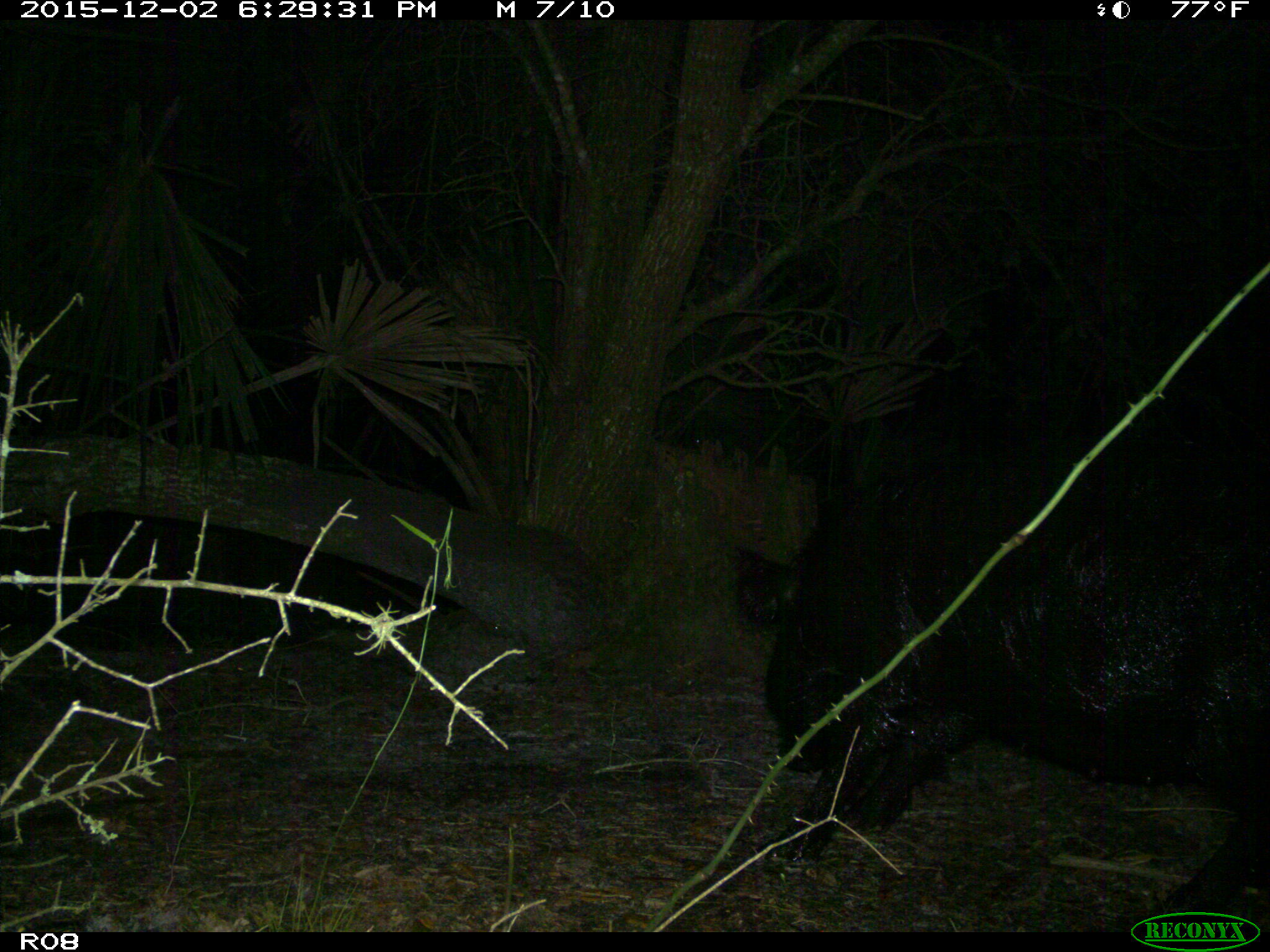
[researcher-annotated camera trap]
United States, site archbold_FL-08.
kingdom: Animalia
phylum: Chordata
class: Mammalia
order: Artiodactyla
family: Suidae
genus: Sus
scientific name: Sus scrofa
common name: wild boar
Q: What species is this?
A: Sus scrofa (wild boar).